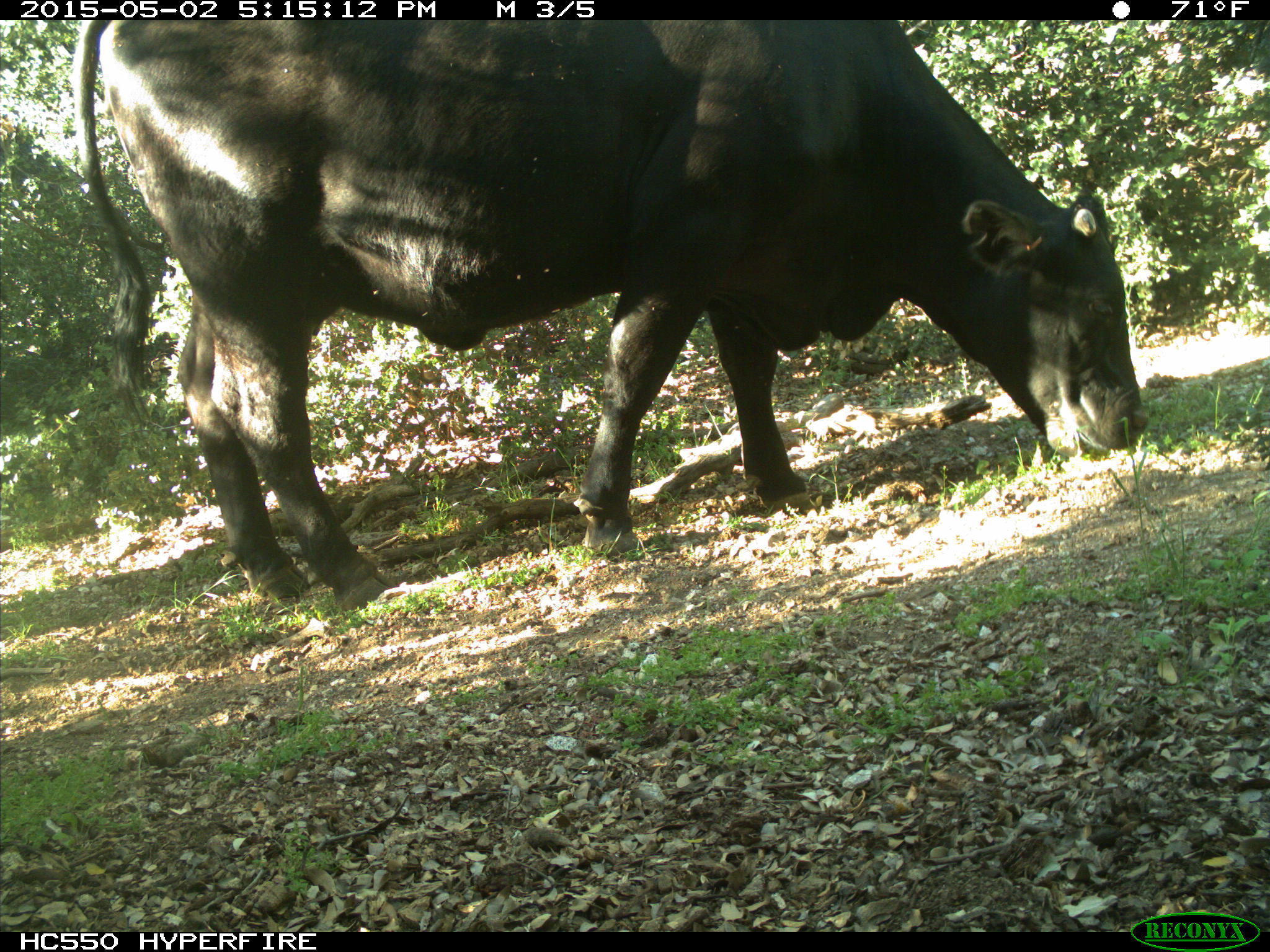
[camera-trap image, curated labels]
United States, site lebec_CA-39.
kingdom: Animalia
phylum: Chordata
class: Mammalia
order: Artiodactyla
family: Bovidae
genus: Bos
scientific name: Bos taurus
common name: domestic cow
Bos taurus (domestic cow).